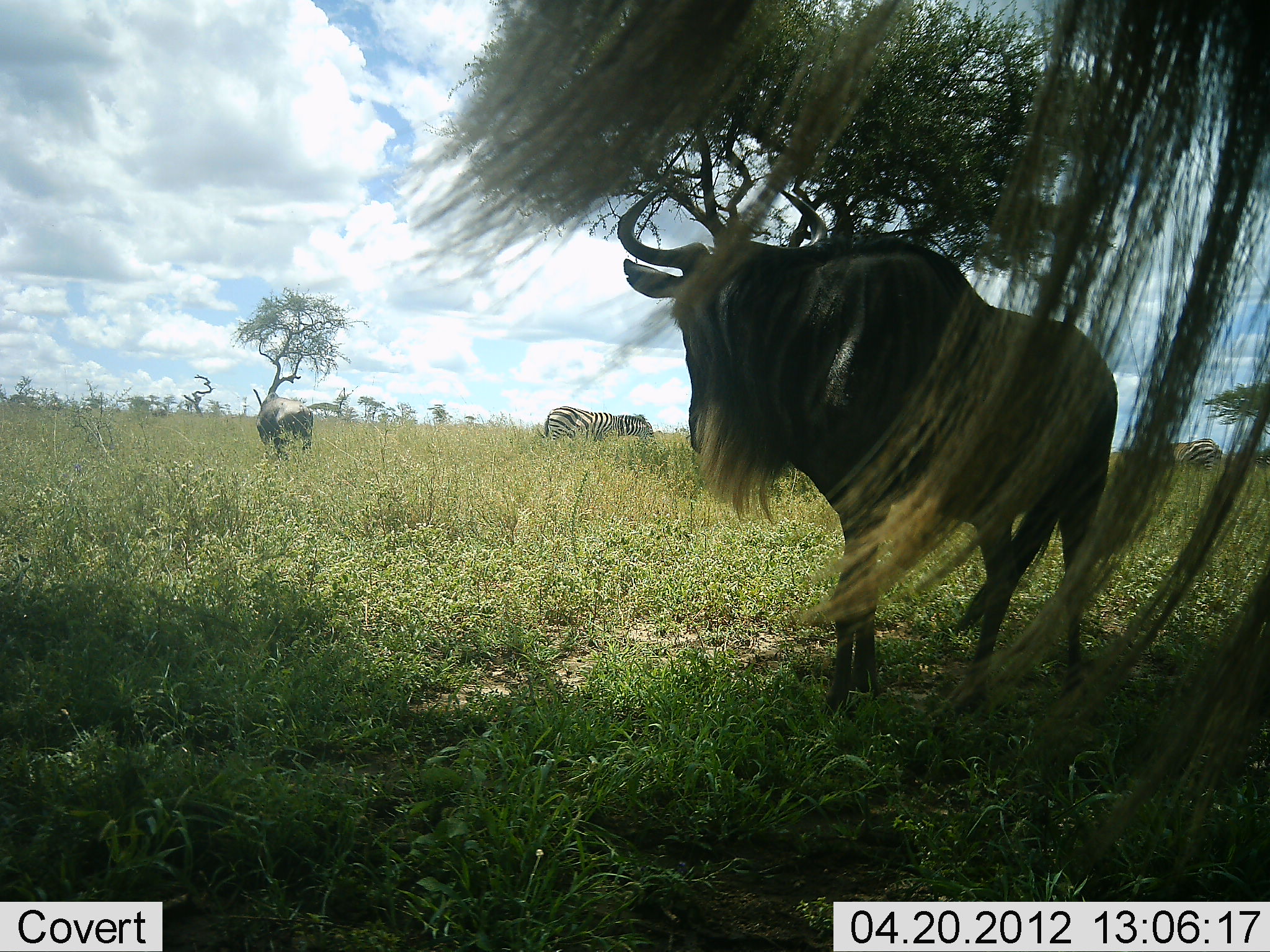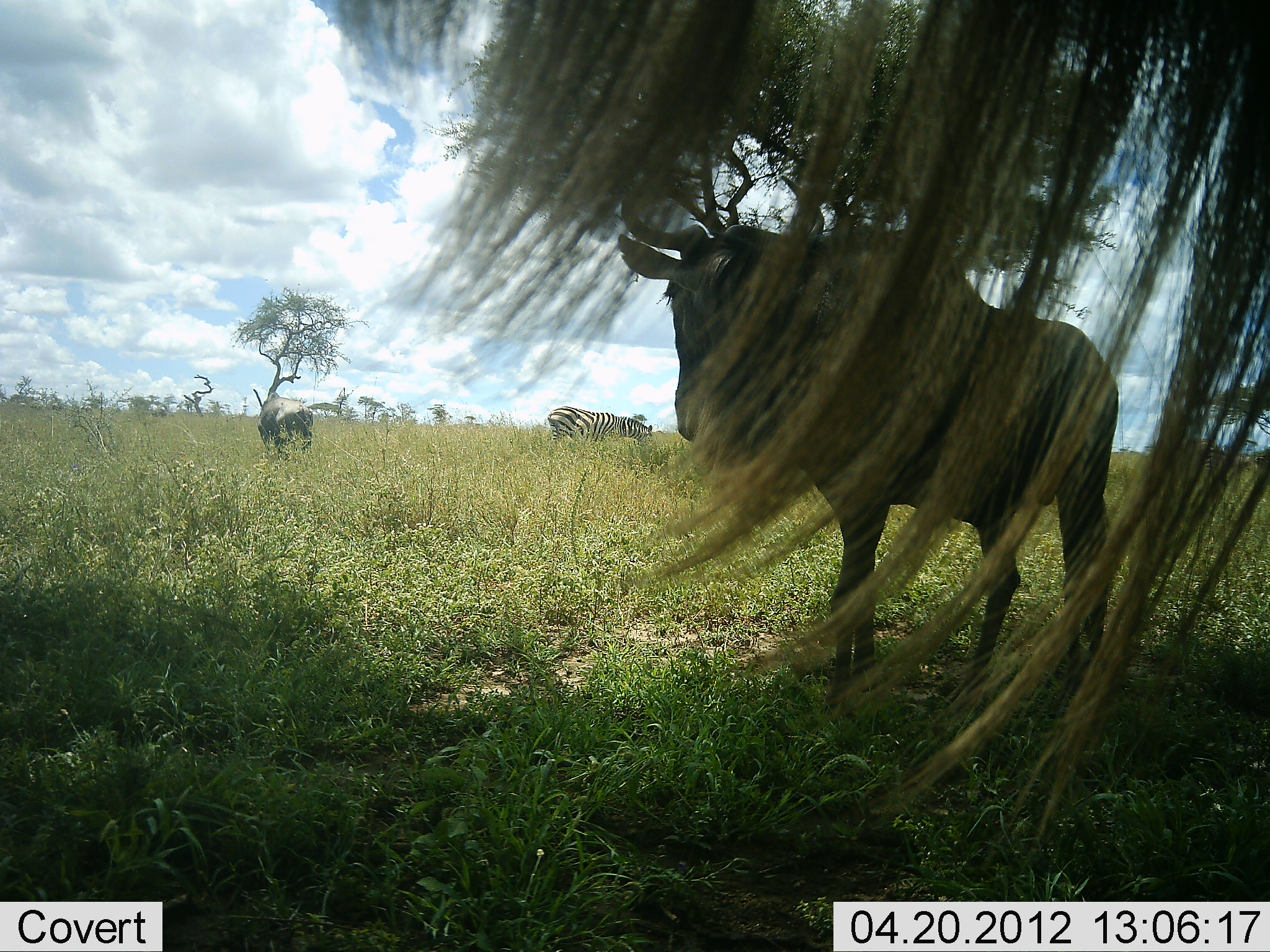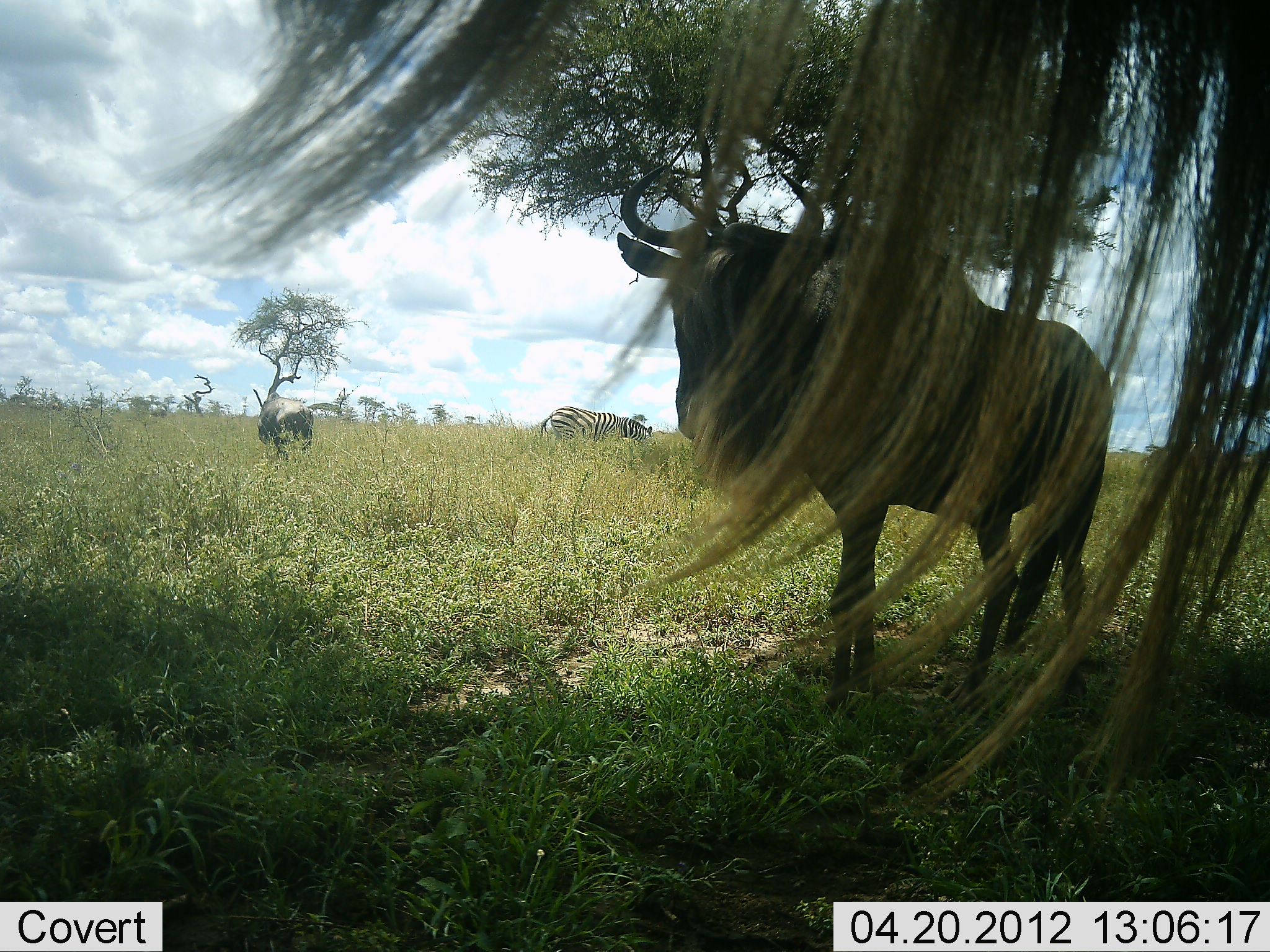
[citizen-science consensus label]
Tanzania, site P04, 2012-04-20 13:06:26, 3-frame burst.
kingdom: Animalia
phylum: Chordata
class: Mammalia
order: Artiodactyla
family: Bovidae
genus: Connochaetes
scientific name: Connochaetes taurinus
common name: blue wildebeest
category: wildebeest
Wildebeest (blue wildebeest) (Connochaetes taurinus), count 3. Behavior (volunteer vote fractions): standing 94%, resting 6%, moving 0%, interacting 0%. Young present (vote fraction): 0%. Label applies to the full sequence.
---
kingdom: Animalia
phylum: Chordata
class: Mammalia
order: Perissodactyla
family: Equidae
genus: Equus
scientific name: Equus quagga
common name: plains zebra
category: zebra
Zebra (plains zebra) (Equus quagga), count 1. Behavior (volunteer vote fractions): standing 53%, resting 0%, moving 0%, interacting 0%. Young present (vote fraction): 0%. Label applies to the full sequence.